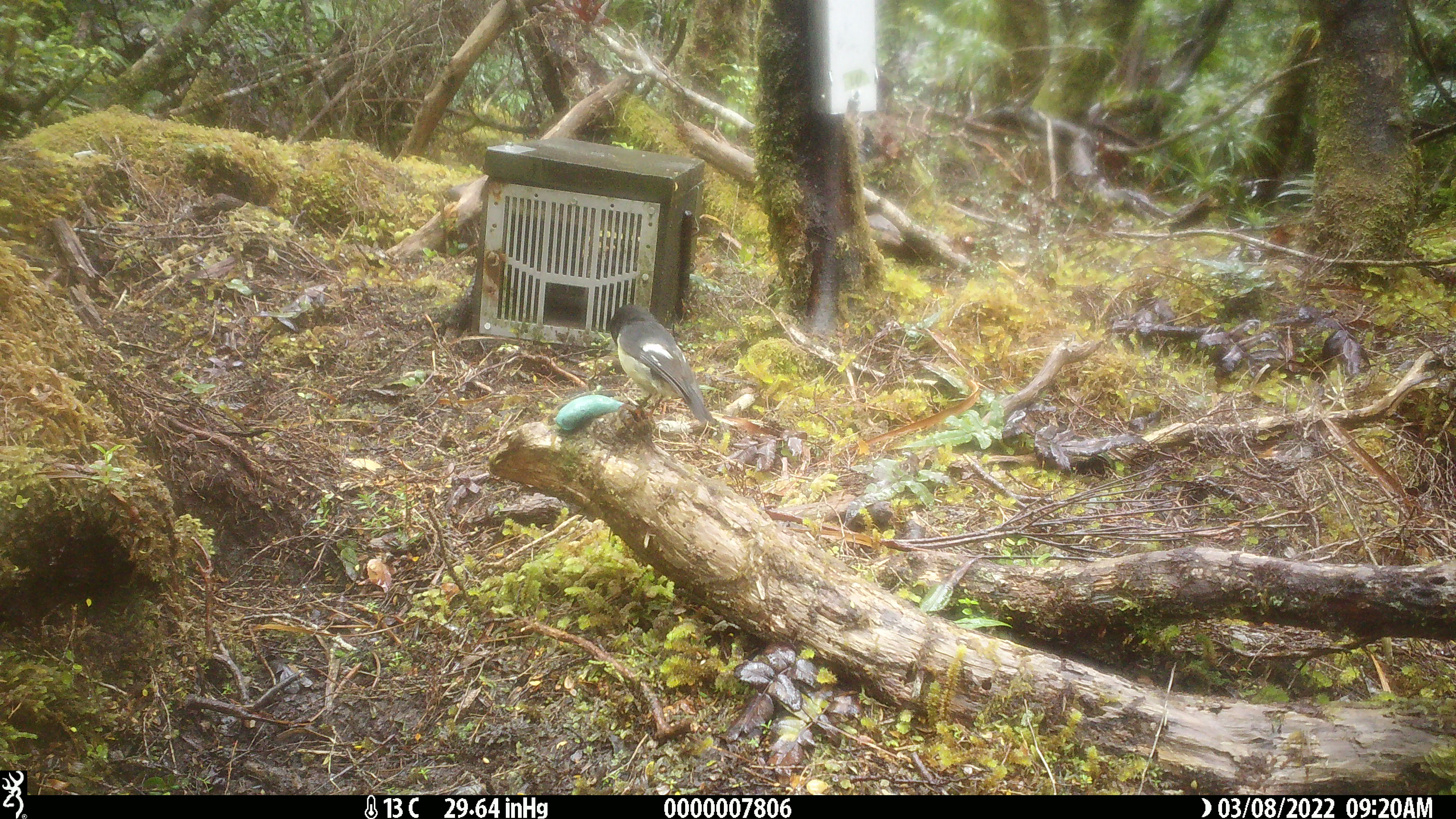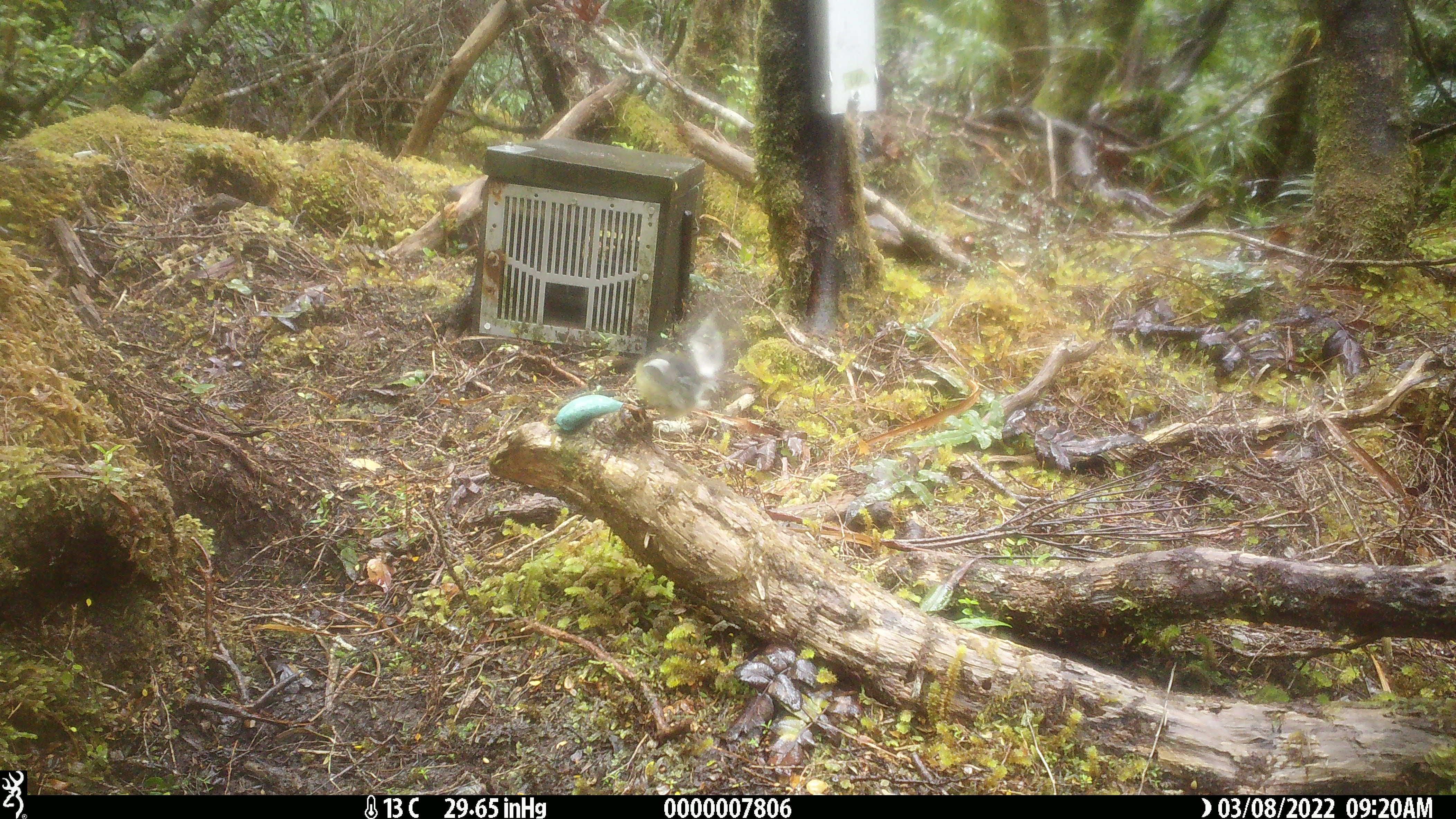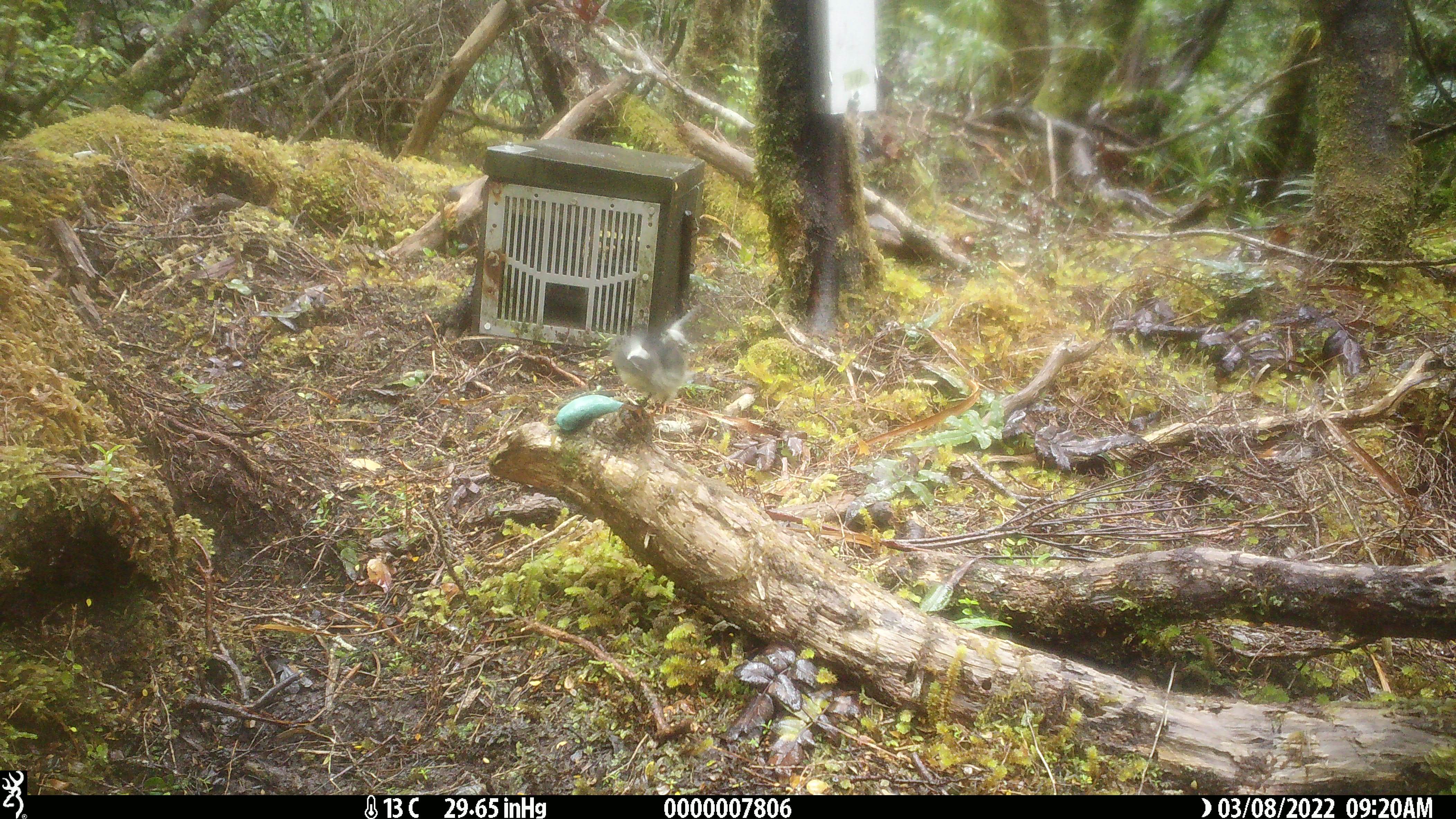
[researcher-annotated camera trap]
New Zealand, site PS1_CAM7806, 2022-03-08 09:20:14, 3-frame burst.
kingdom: Animalia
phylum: Chordata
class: Aves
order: Passeriformes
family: Petroicidae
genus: Petroica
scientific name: Petroica macrocephala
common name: tomtit